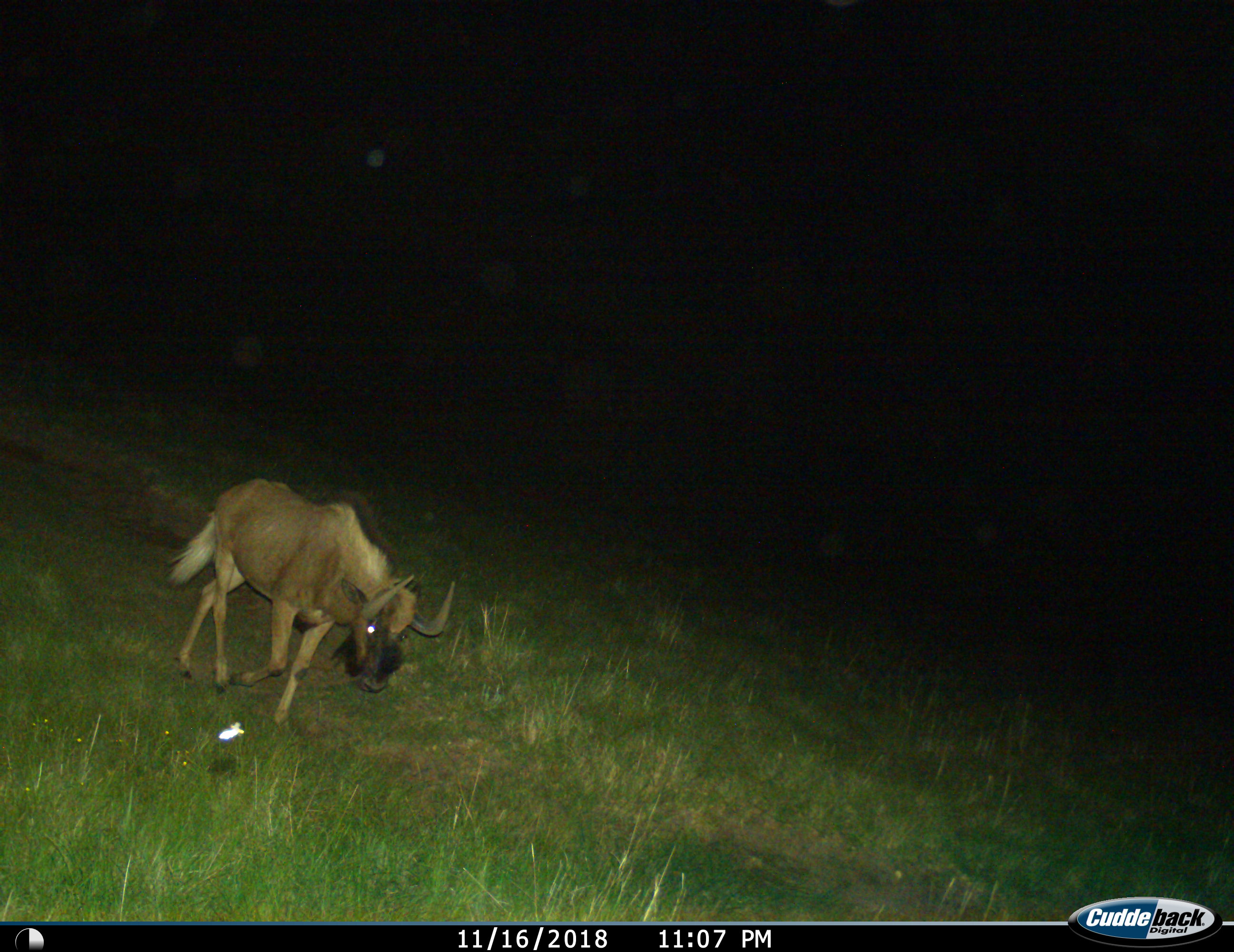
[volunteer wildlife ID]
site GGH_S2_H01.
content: unidentified animal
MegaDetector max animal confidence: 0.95